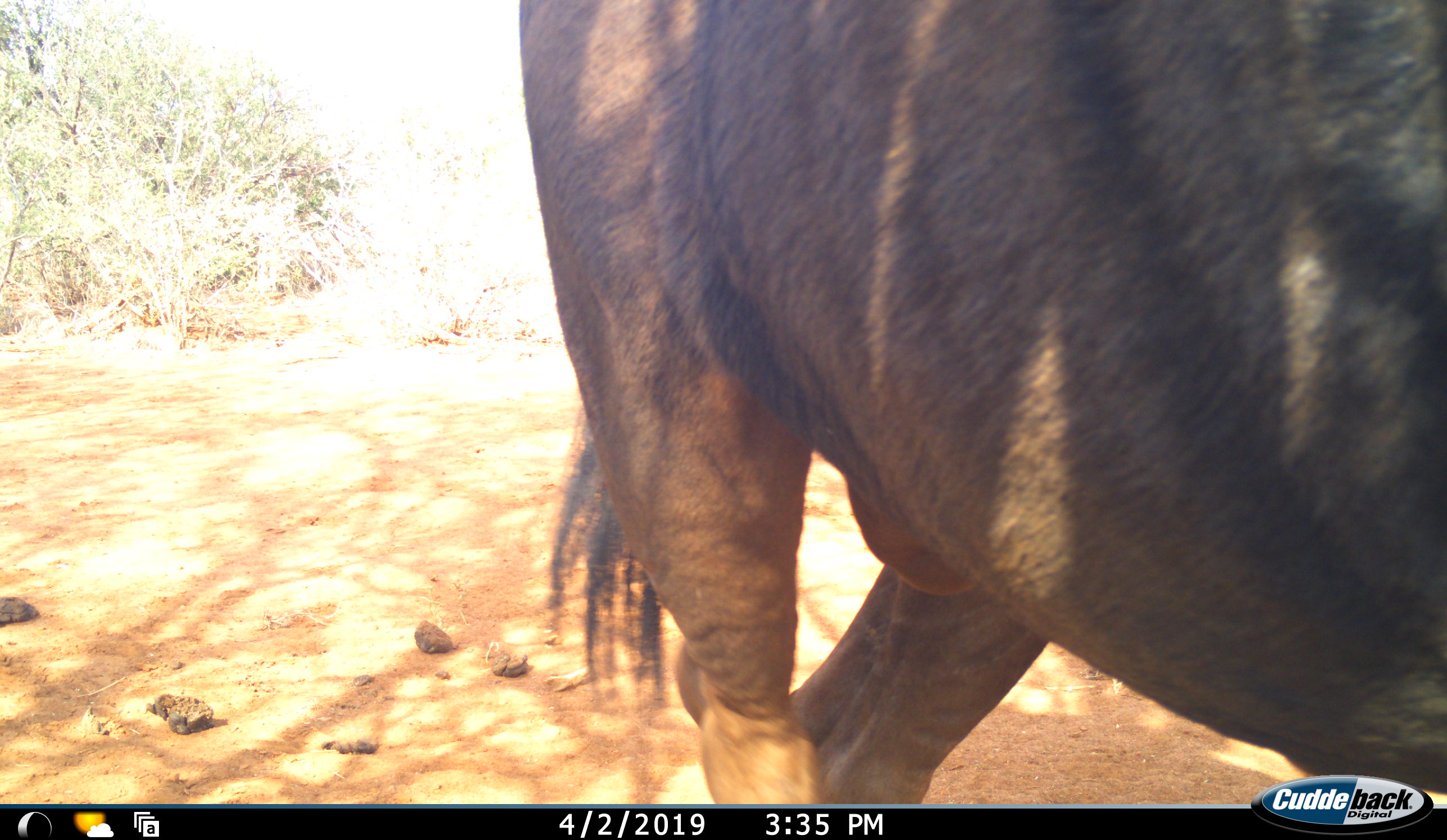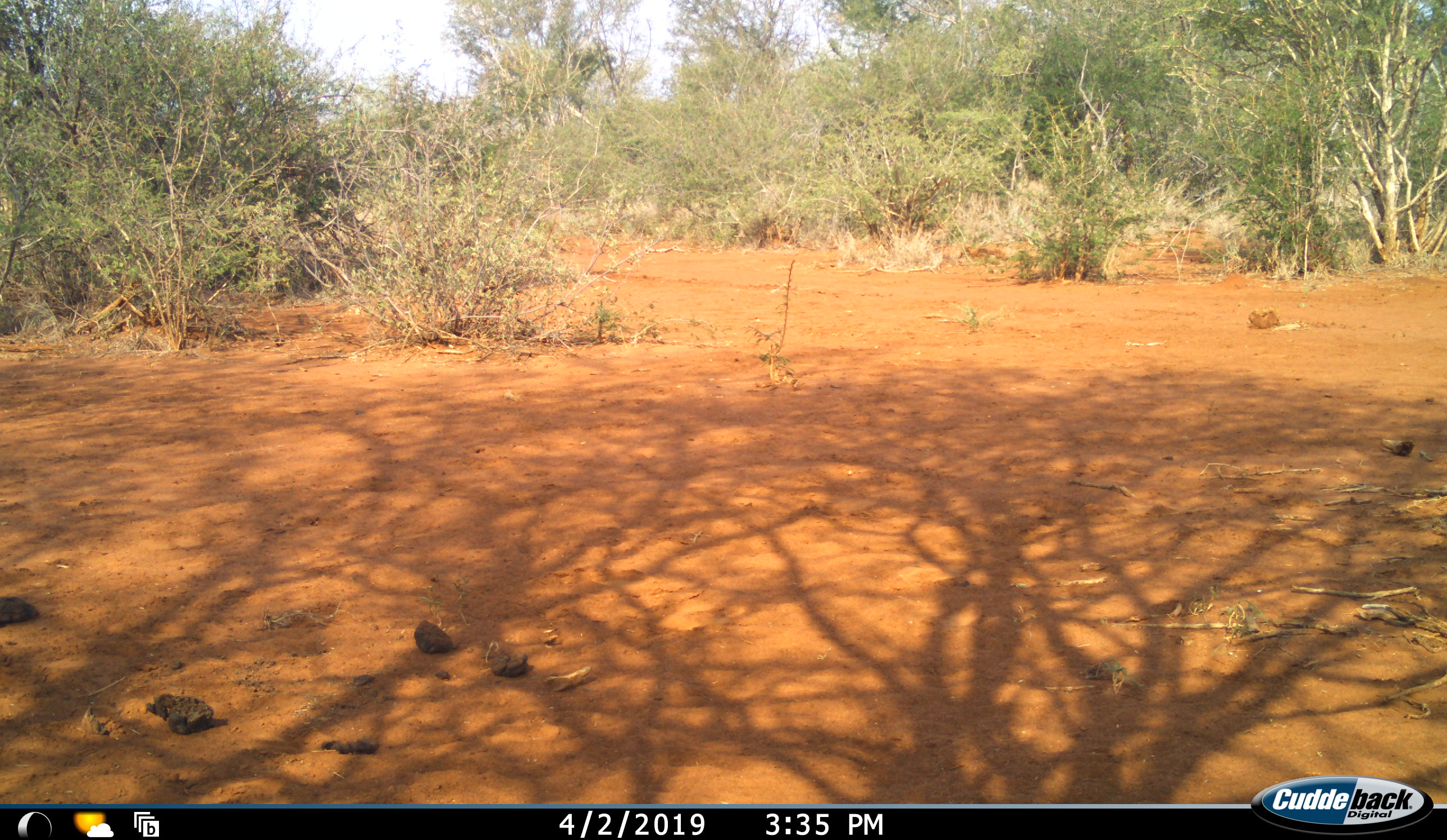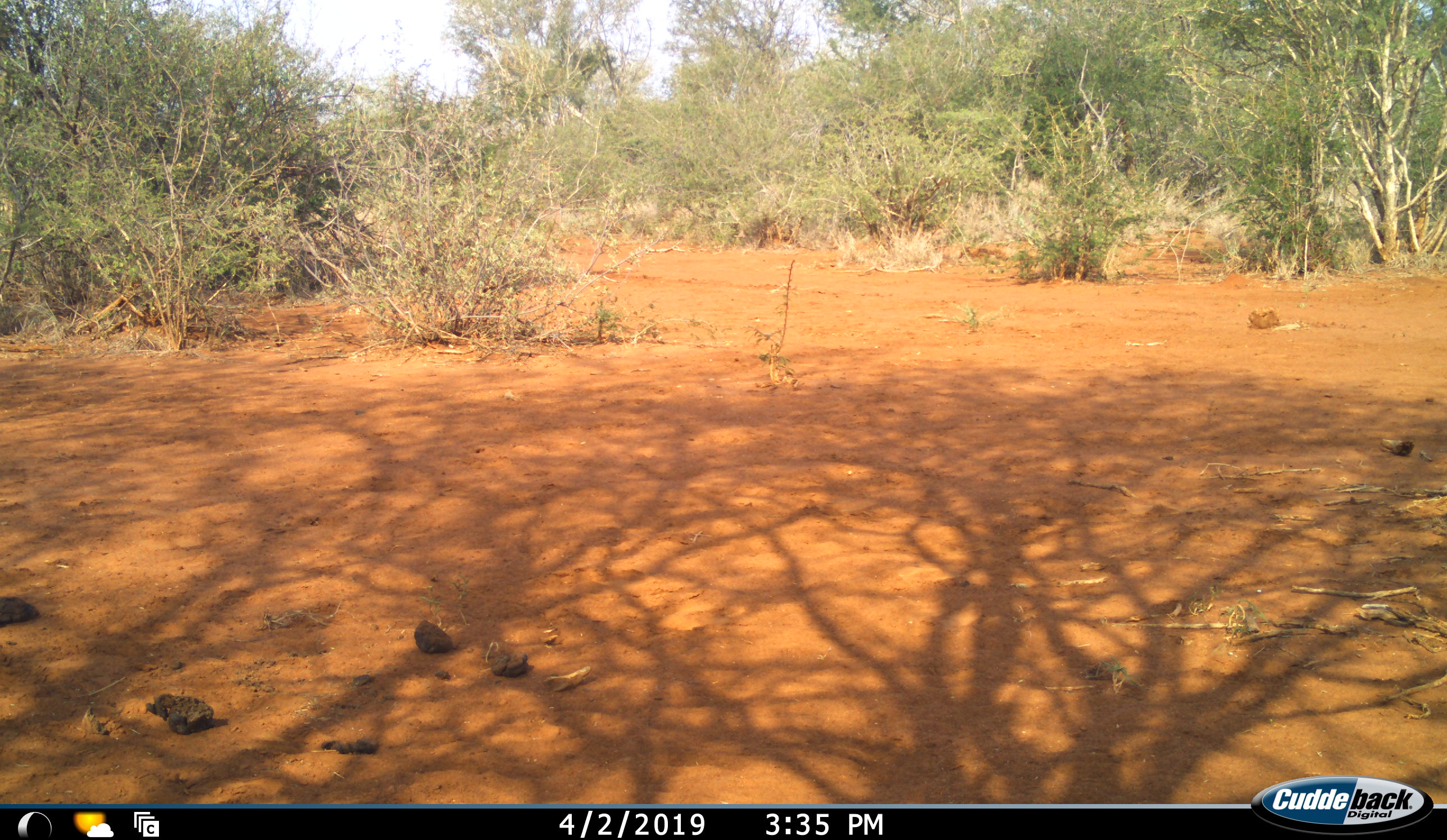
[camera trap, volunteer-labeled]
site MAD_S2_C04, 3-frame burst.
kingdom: Animalia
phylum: Chordata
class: Mammalia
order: Artiodactyla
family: Bovidae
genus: Connochaetes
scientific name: Connochaetes taurinus taurinus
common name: blue wildebeest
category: wildebeestblue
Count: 1.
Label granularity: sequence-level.